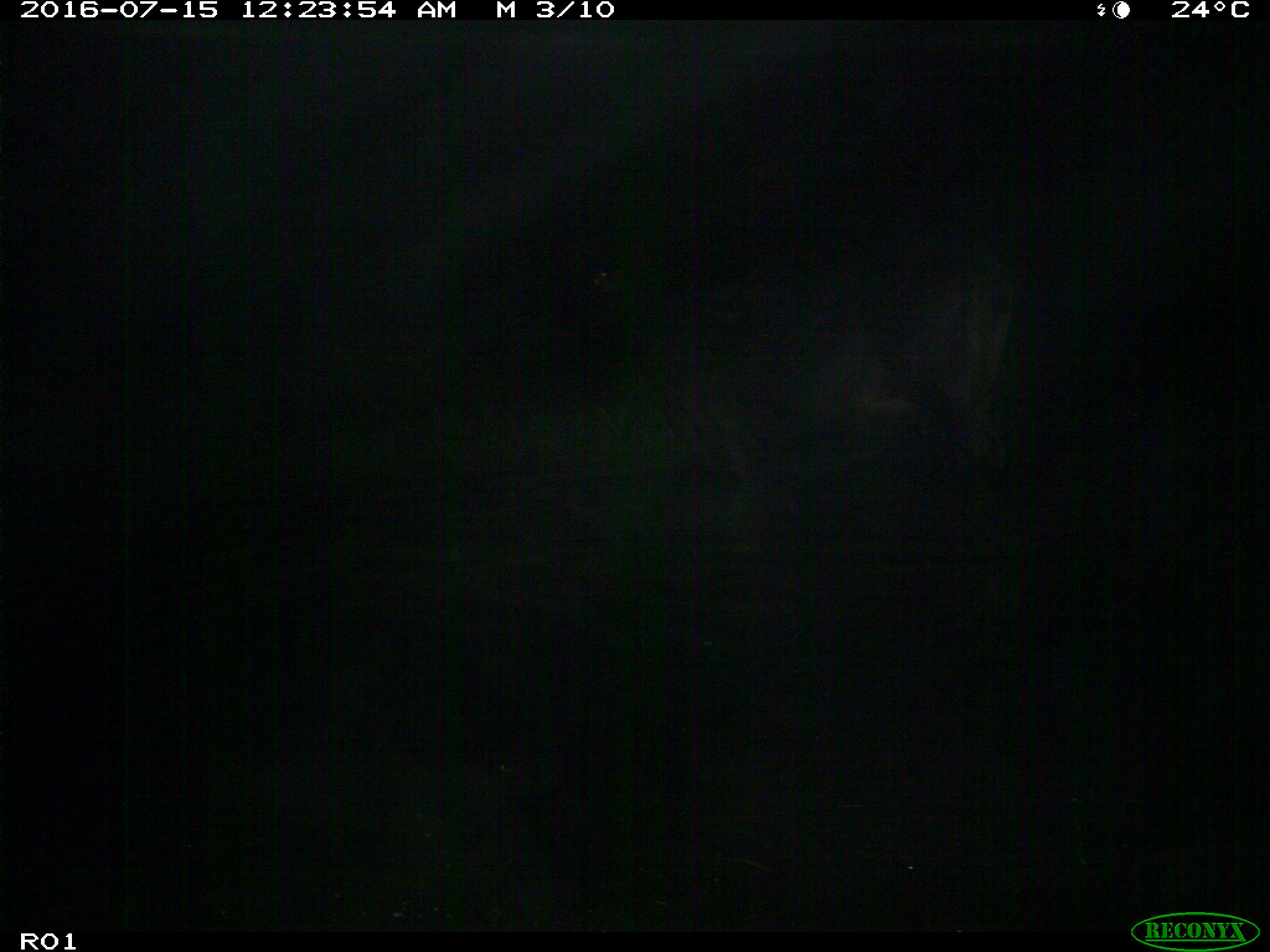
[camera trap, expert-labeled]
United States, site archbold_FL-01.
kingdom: Animalia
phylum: Chordata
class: Mammalia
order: Artiodactyla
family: Bovidae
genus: Bos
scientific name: Bos taurus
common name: domestic cow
Bos taurus (domestic cow).